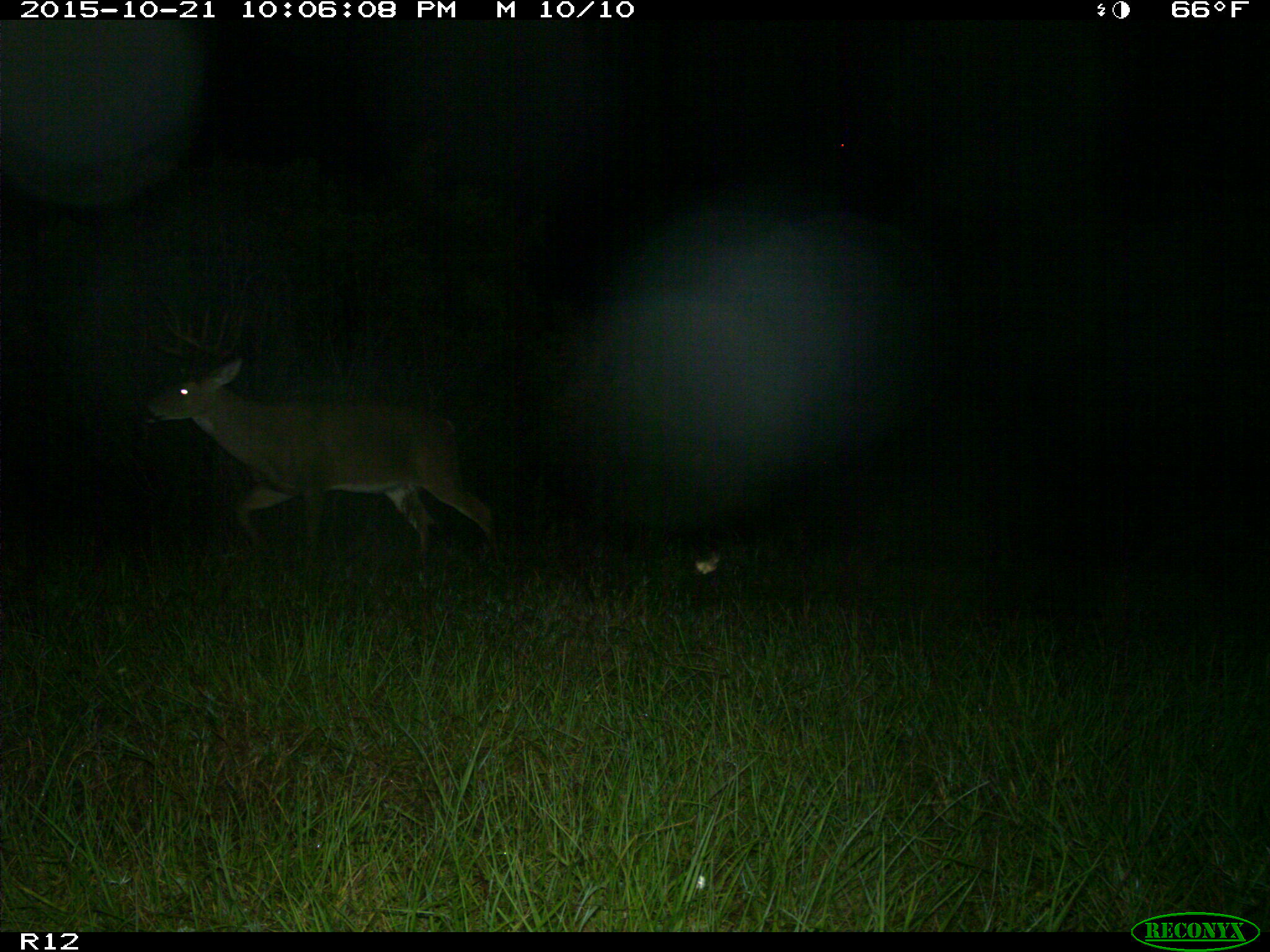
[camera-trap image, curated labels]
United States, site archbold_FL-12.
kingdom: Animalia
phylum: Chordata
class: Mammalia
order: Artiodactyla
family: Cervidae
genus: Odocoileus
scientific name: Odocoileus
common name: deer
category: unidentified deer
Unidentified deer (deer) (Odocoileus).